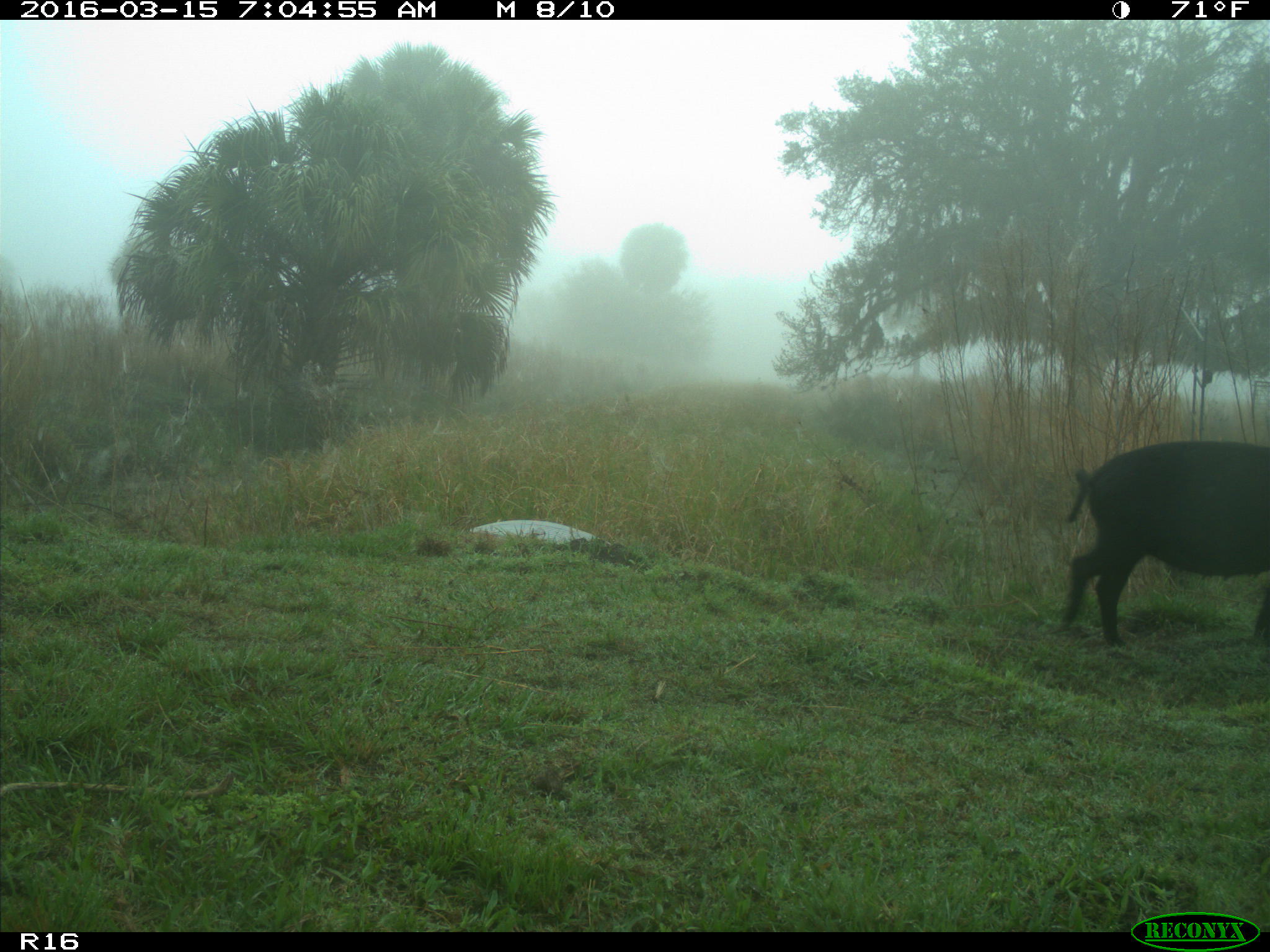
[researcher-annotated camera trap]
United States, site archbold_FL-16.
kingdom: Animalia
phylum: Chordata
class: Mammalia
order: Artiodactyla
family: Suidae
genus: Sus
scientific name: Sus scrofa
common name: wild boar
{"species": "Sus scrofa (wild boar)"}